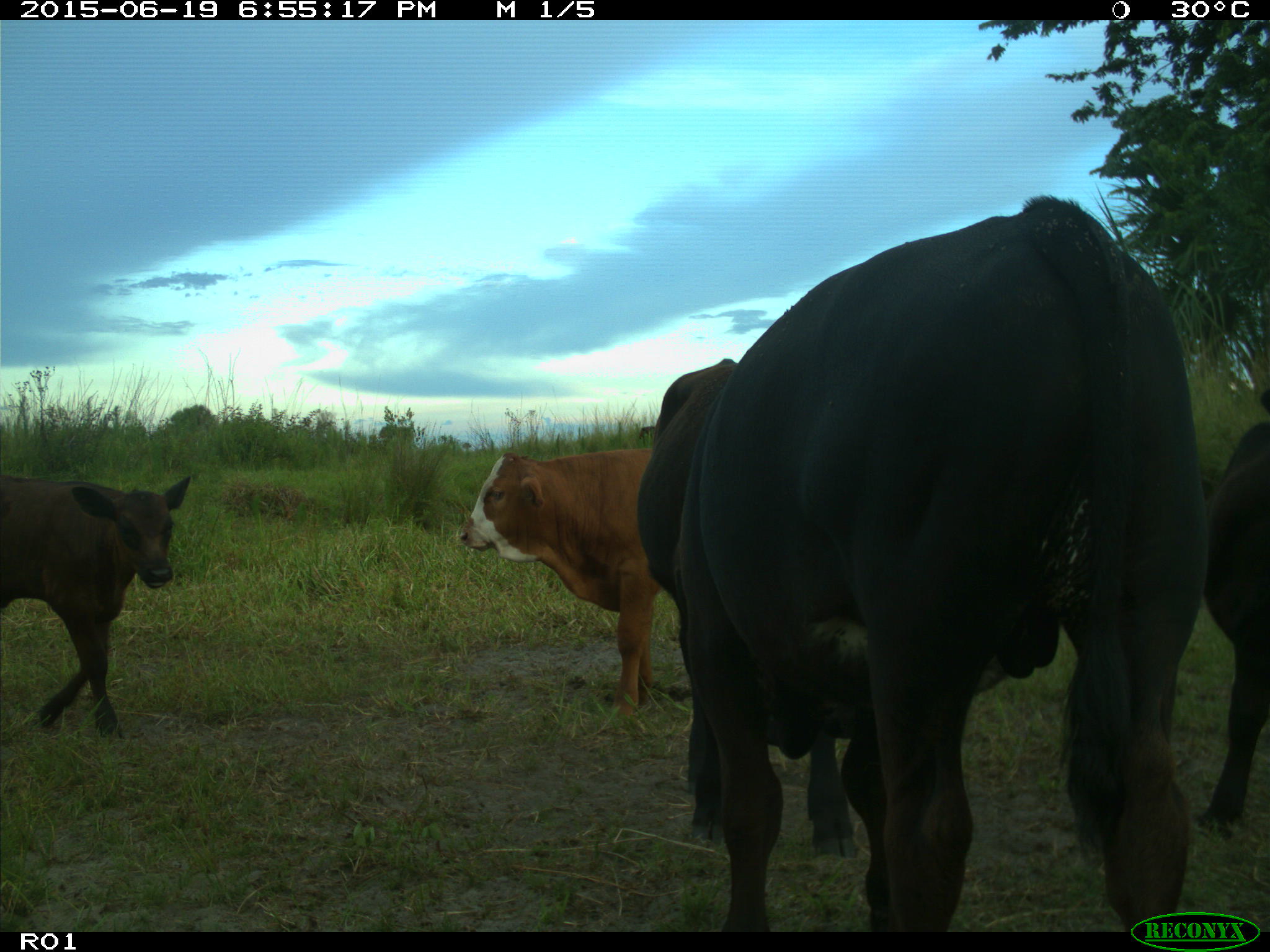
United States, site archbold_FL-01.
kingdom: Animalia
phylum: Chordata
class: Mammalia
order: Artiodactyla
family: Bovidae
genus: Bos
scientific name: Bos taurus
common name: domestic cow